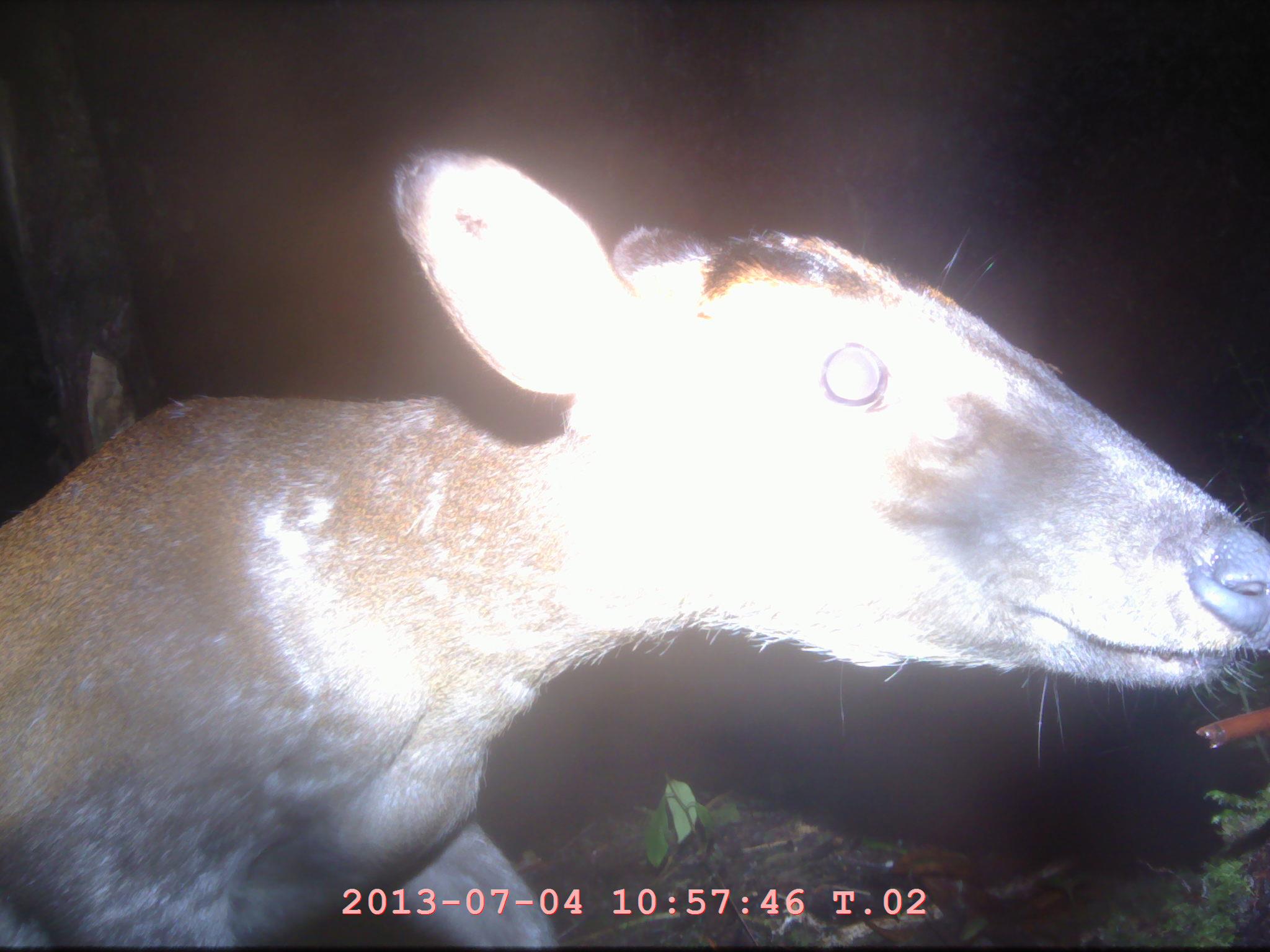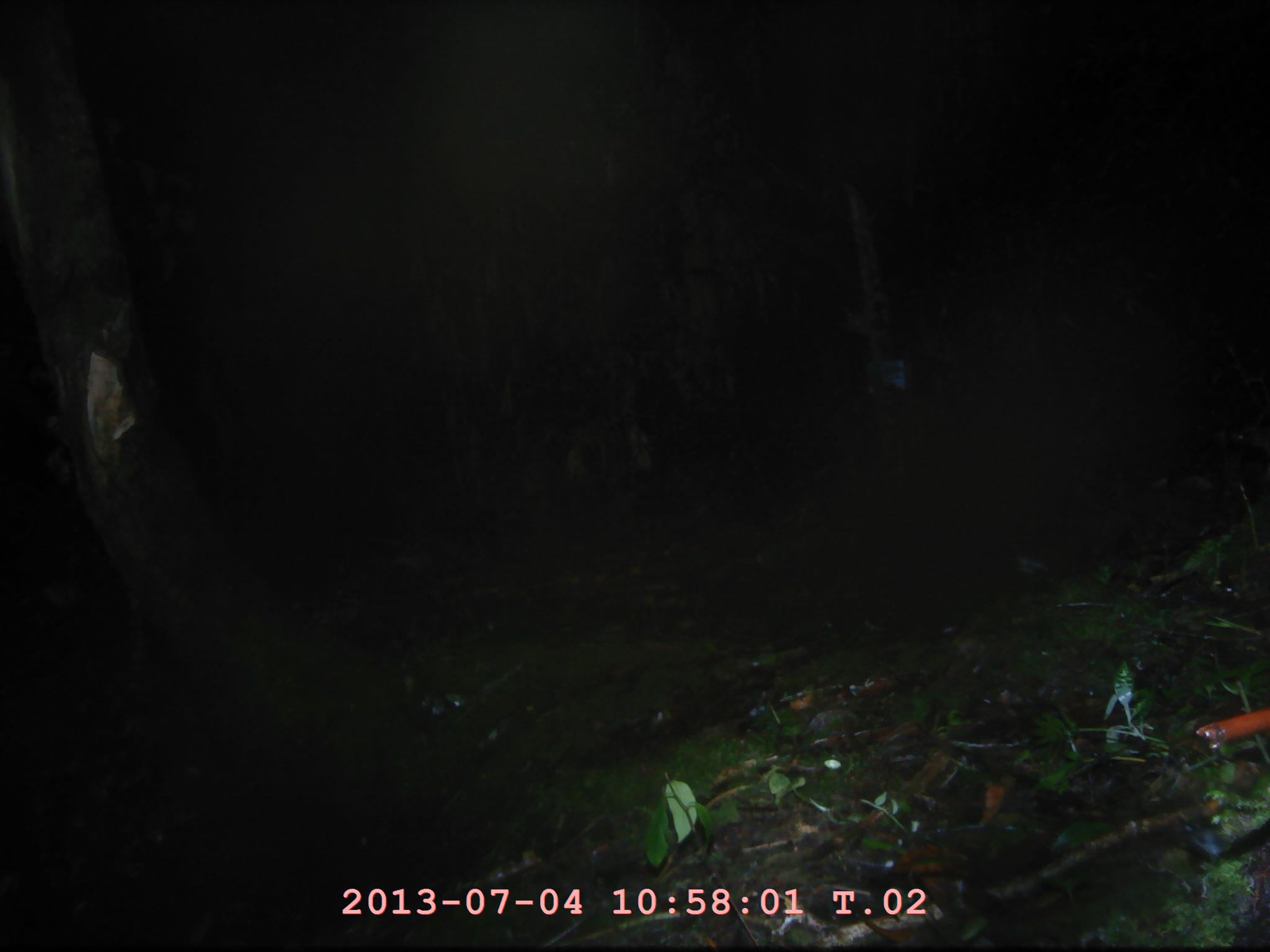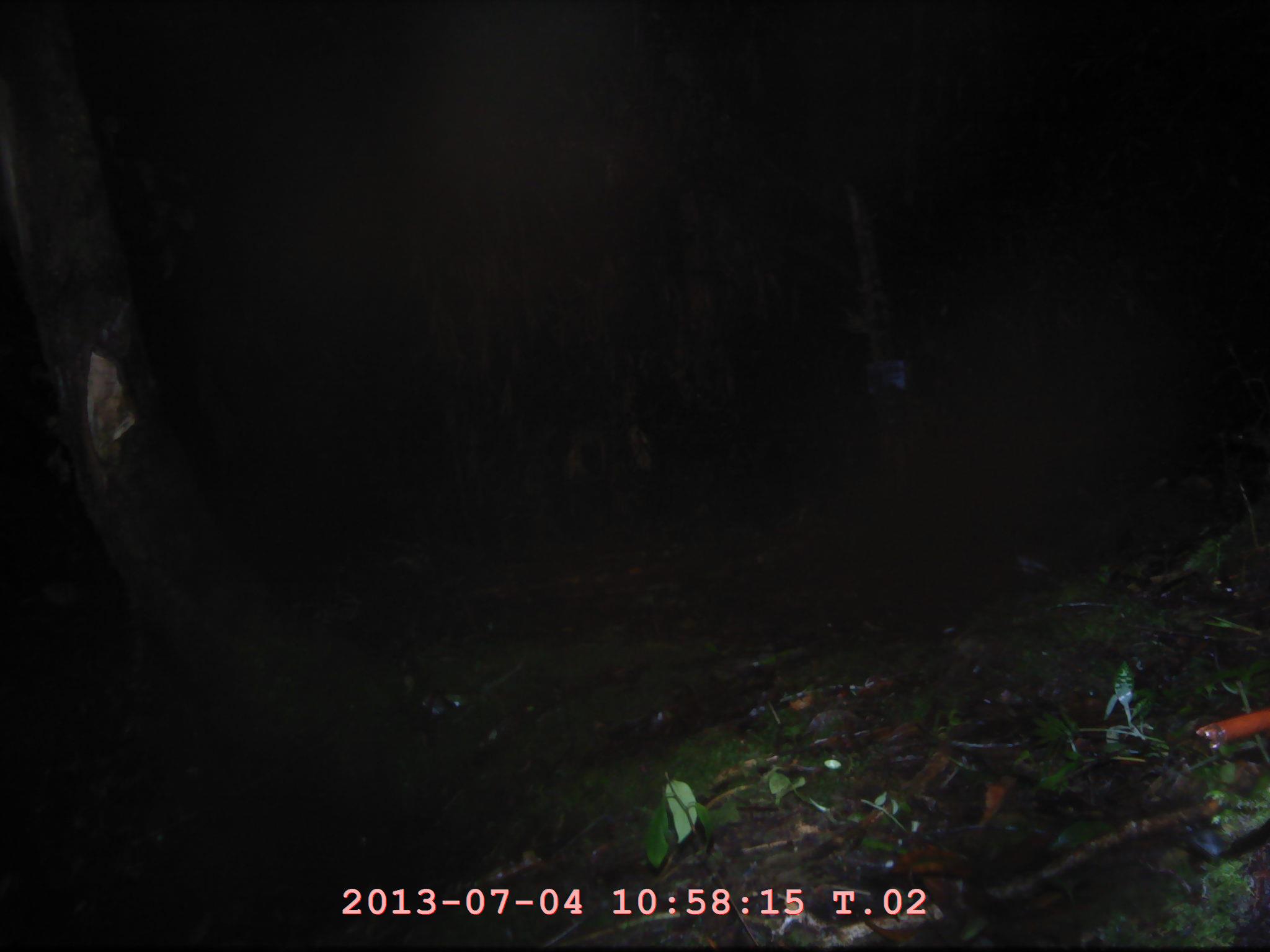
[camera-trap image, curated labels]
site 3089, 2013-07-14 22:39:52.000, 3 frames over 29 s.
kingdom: Animalia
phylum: Chordata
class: Mammalia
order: Artiodactyla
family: Cervidae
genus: Muntiacus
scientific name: Muntiacus muntjak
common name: southern red muntjac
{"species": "Muntiacus muntjak (southern red muntjac)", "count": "1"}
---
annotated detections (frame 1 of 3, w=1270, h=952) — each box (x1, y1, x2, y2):
muntiacus muntjak: (0, 148, 1263, 943)